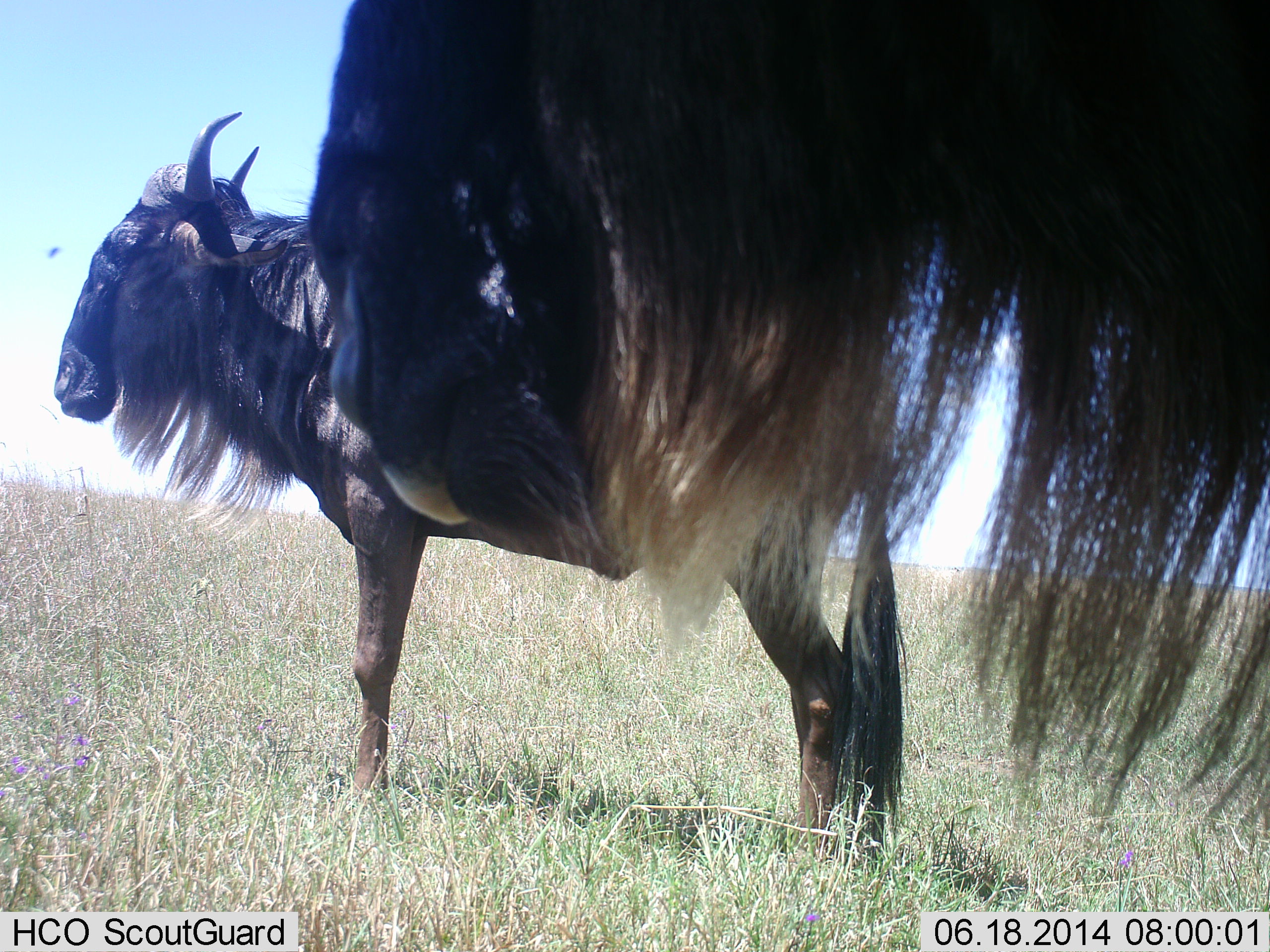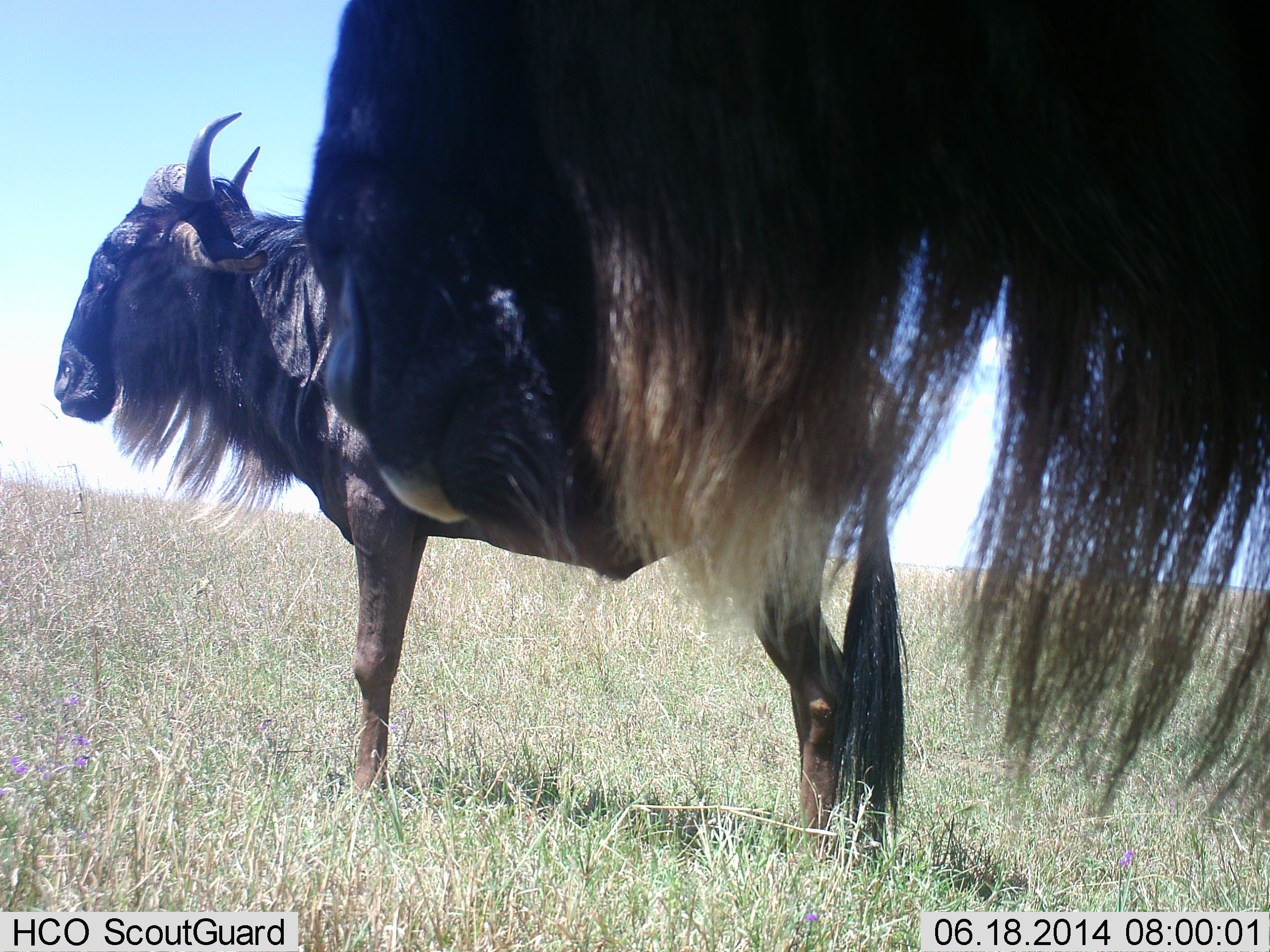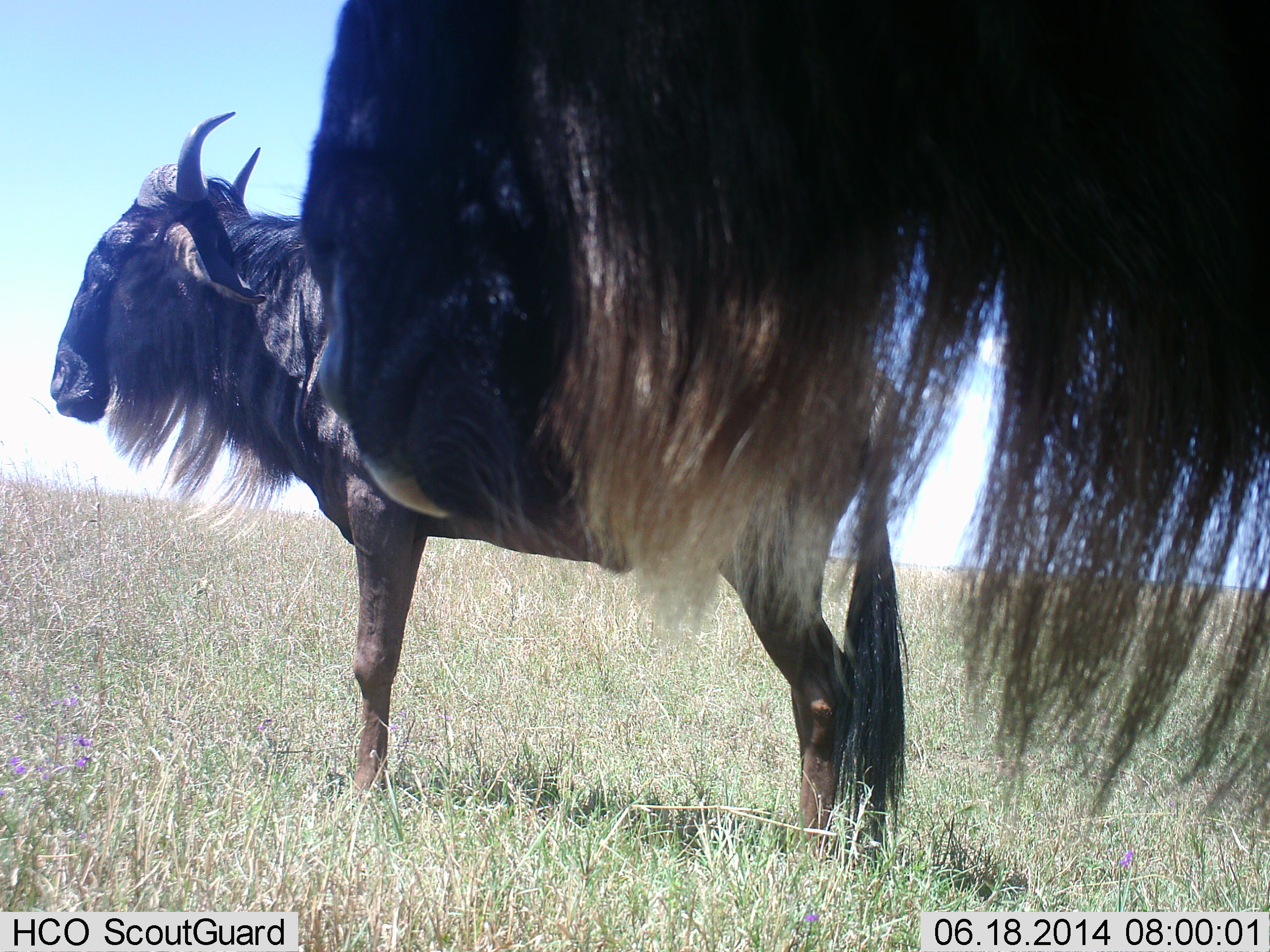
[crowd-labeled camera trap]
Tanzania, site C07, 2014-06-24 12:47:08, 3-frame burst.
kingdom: Animalia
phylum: Chordata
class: Mammalia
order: Artiodactyla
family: Bovidae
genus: Connochaetes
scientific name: Connochaetes taurinus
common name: blue wildebeest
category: wildebeest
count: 2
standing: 91%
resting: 0%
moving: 0%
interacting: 0%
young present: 0%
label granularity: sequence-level